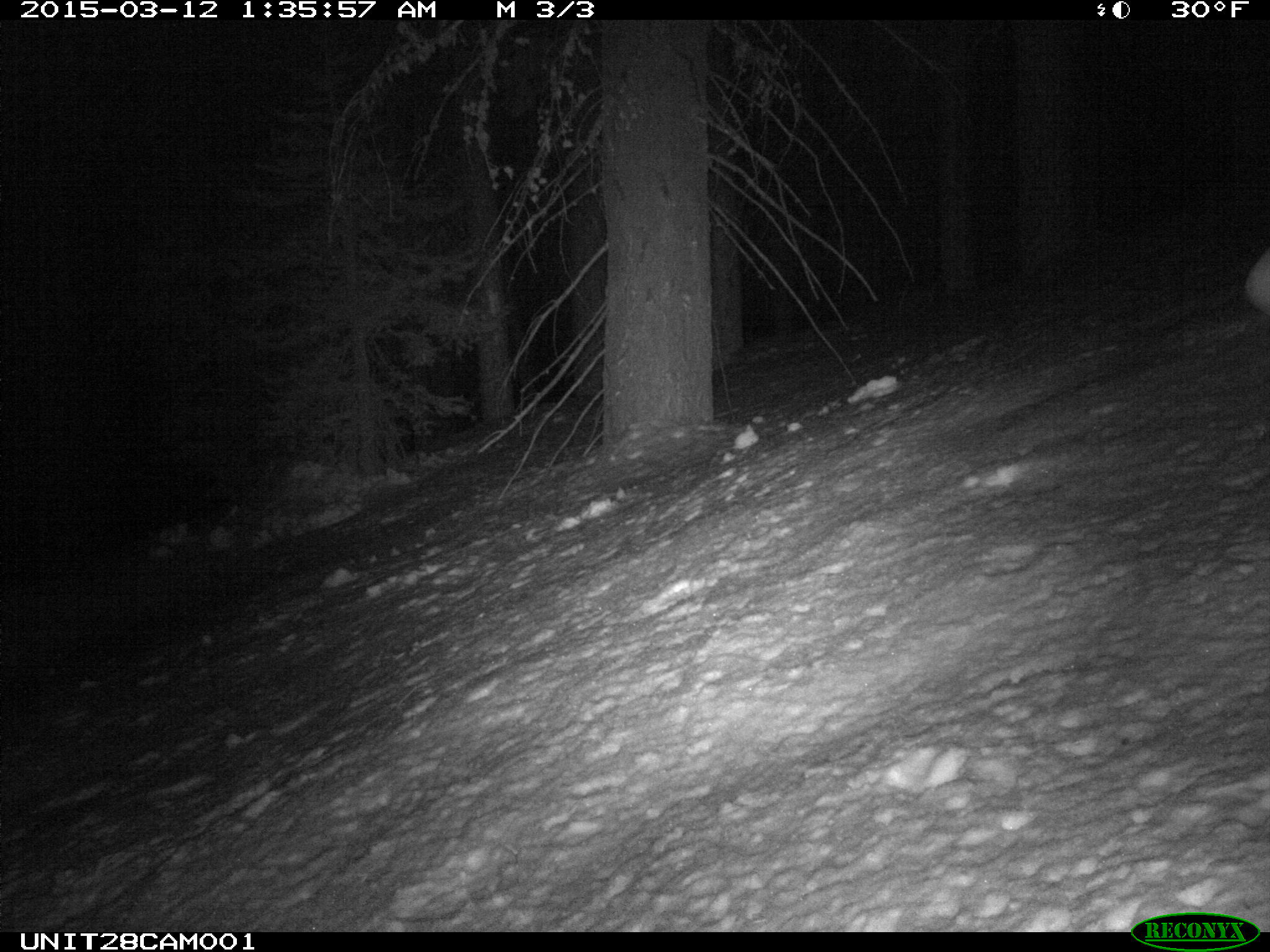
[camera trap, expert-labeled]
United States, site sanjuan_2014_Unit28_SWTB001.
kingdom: Animalia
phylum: Chordata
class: Mammalia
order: Lagomorpha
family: Leporidae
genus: Lepus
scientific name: Lepus americanus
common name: snowshoe hare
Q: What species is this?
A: Lepus americanus (snowshoe hare).